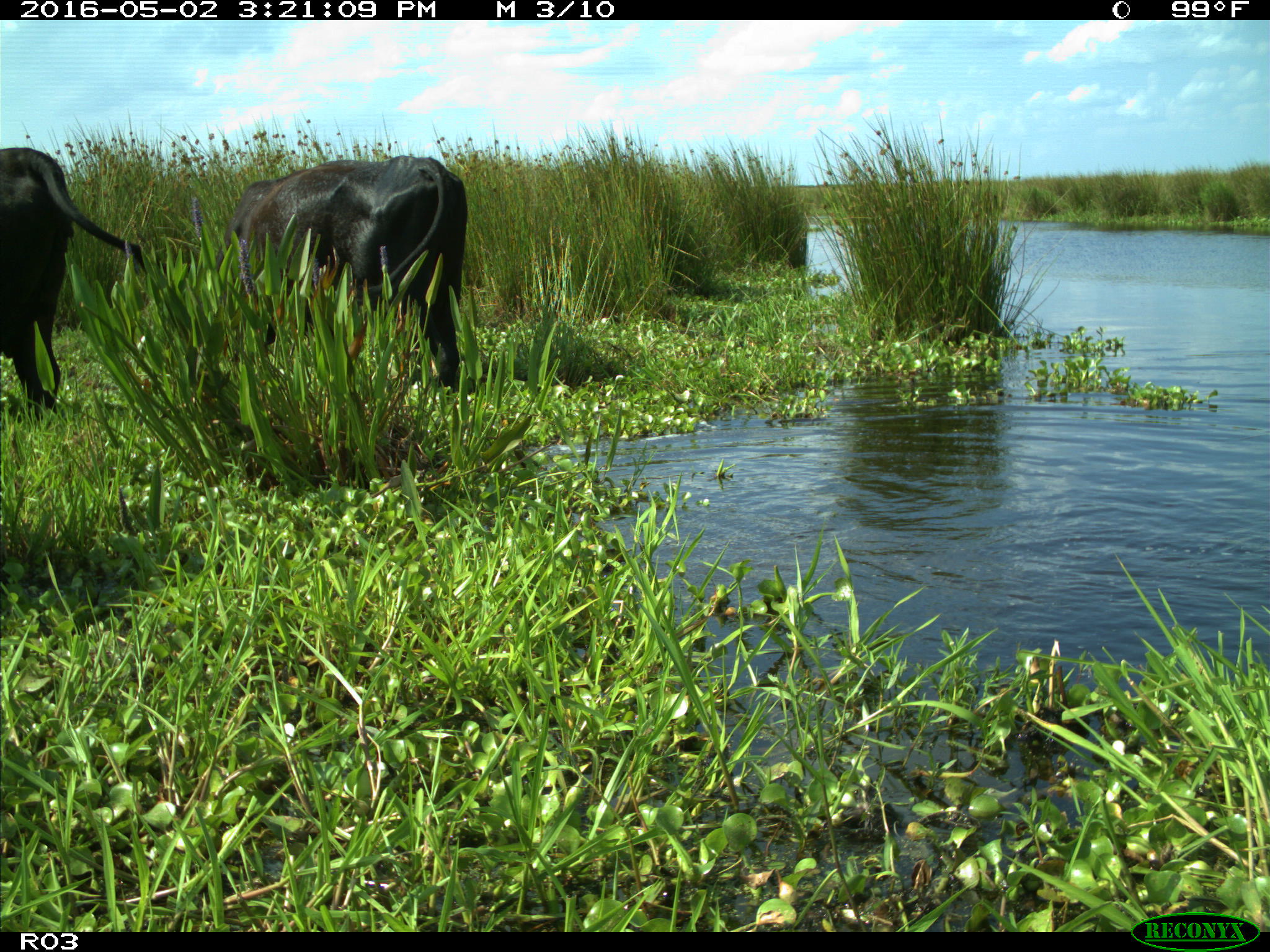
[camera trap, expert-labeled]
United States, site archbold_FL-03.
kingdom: Animalia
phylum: Chordata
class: Mammalia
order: Artiodactyla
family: Bovidae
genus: Bos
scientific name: Bos taurus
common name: domestic cow